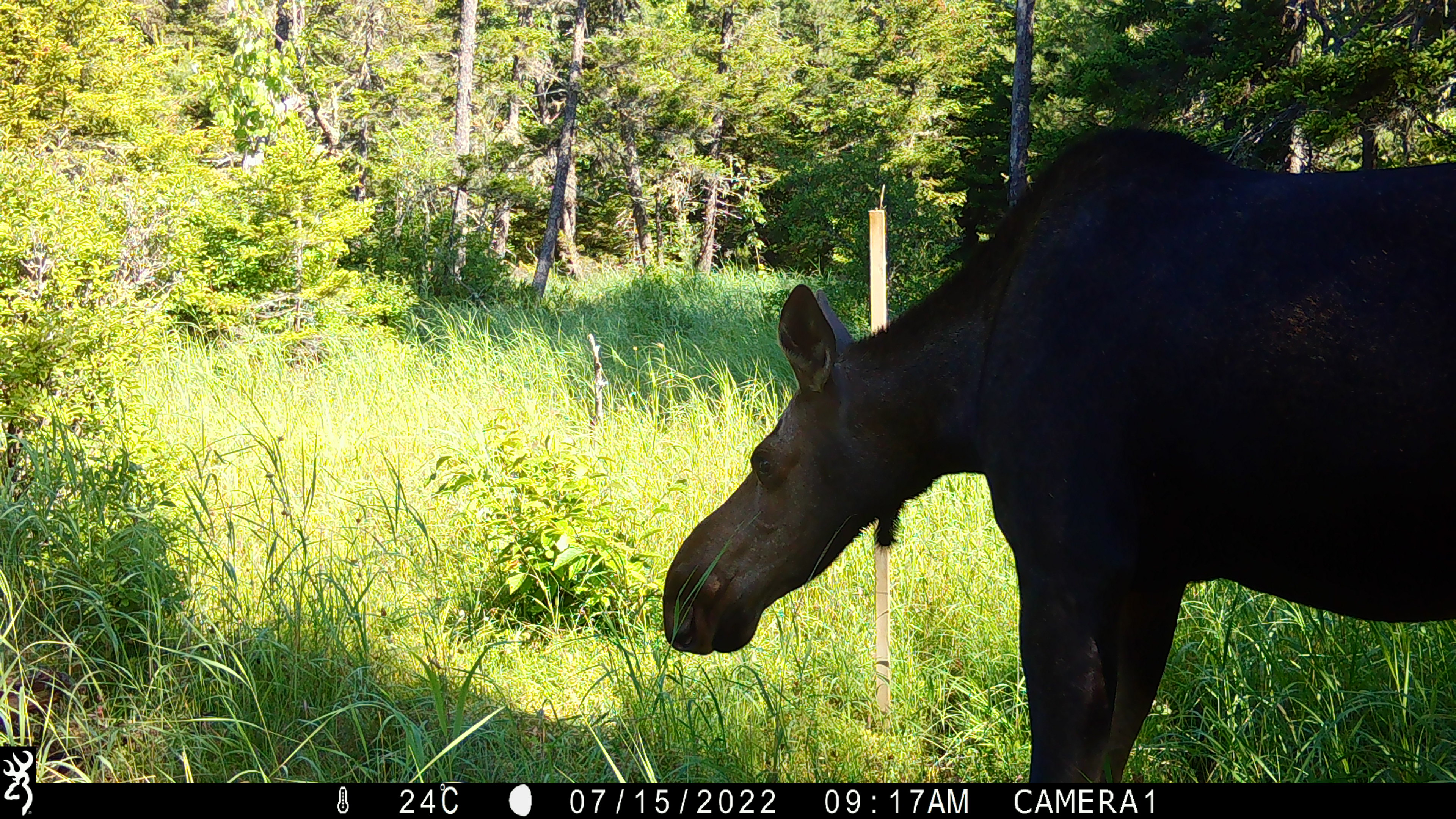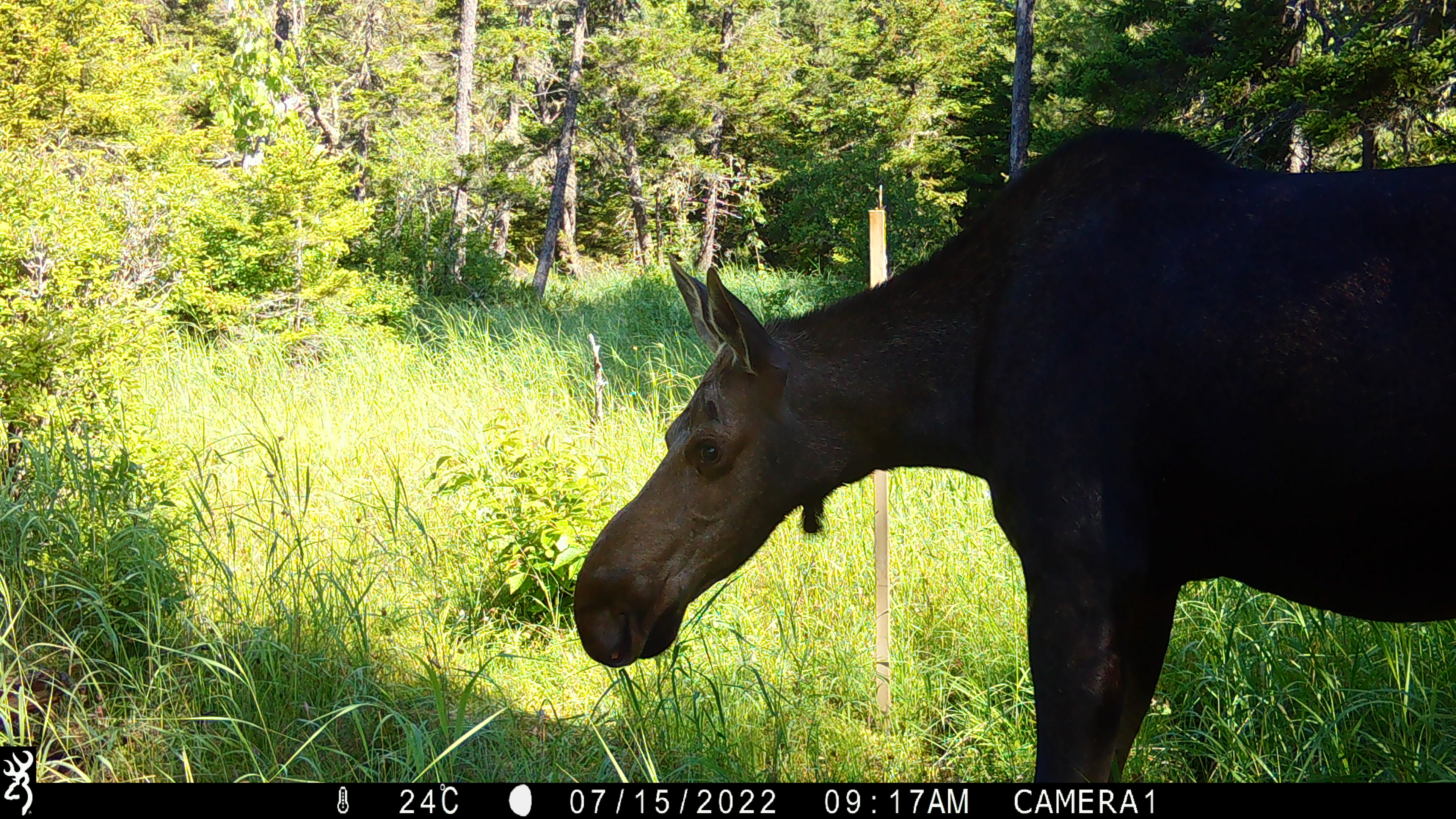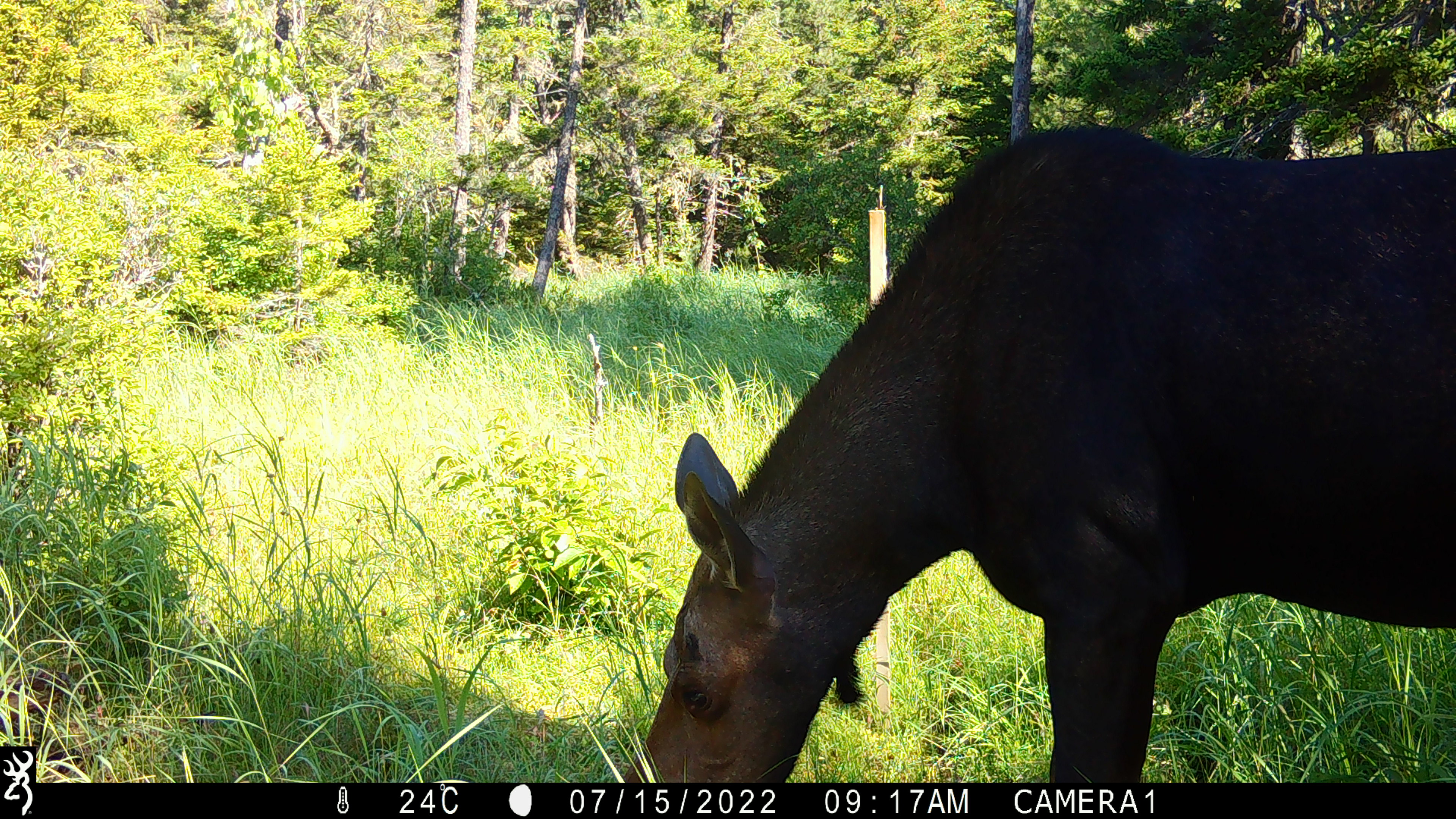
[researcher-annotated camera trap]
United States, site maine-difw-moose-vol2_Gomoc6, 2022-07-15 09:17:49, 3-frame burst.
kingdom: Animalia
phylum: Chordata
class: Mammalia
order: Artiodactyla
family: Cervidae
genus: Alces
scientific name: Alces alces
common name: moose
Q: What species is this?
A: Moose (Alces alces).